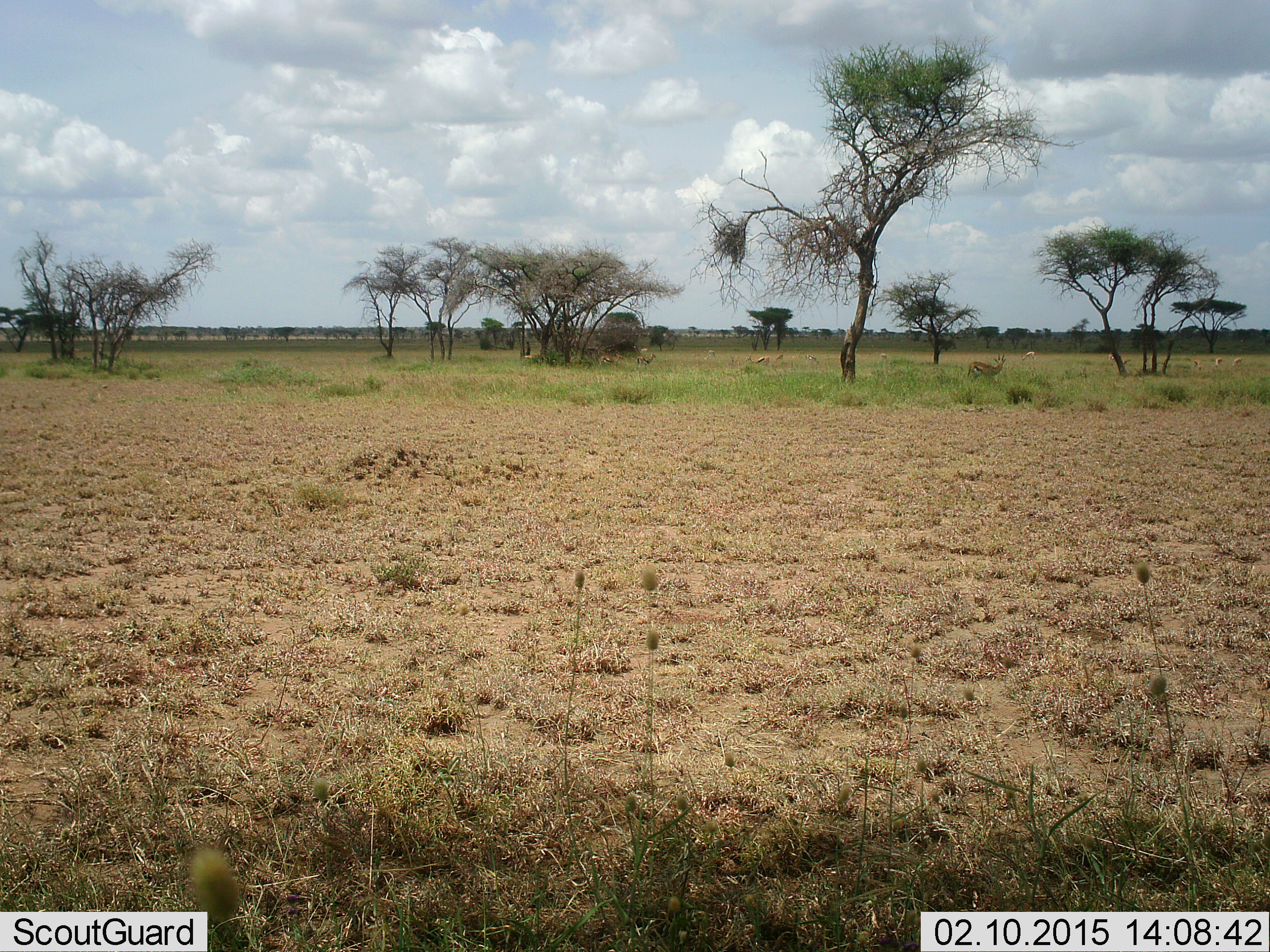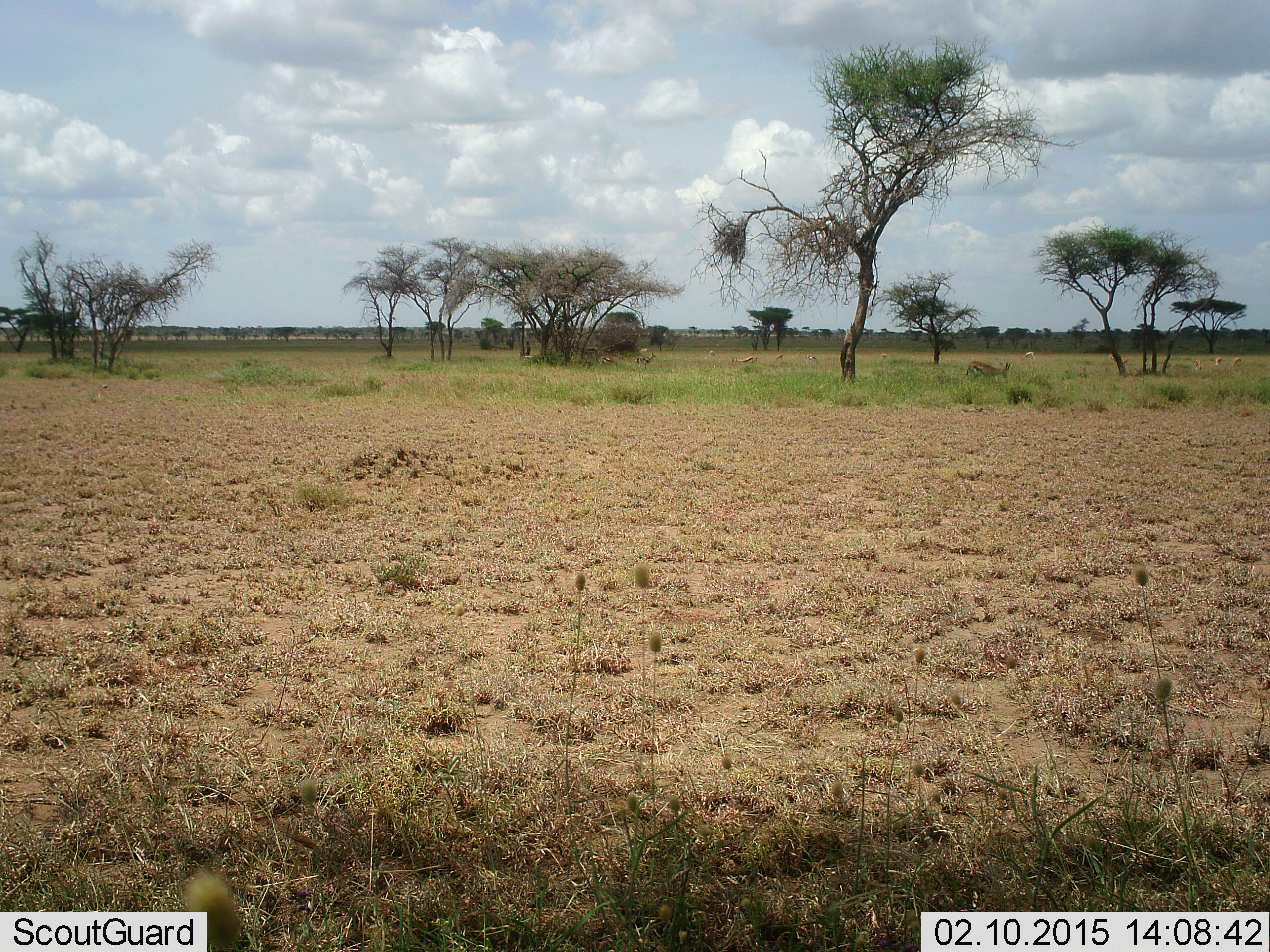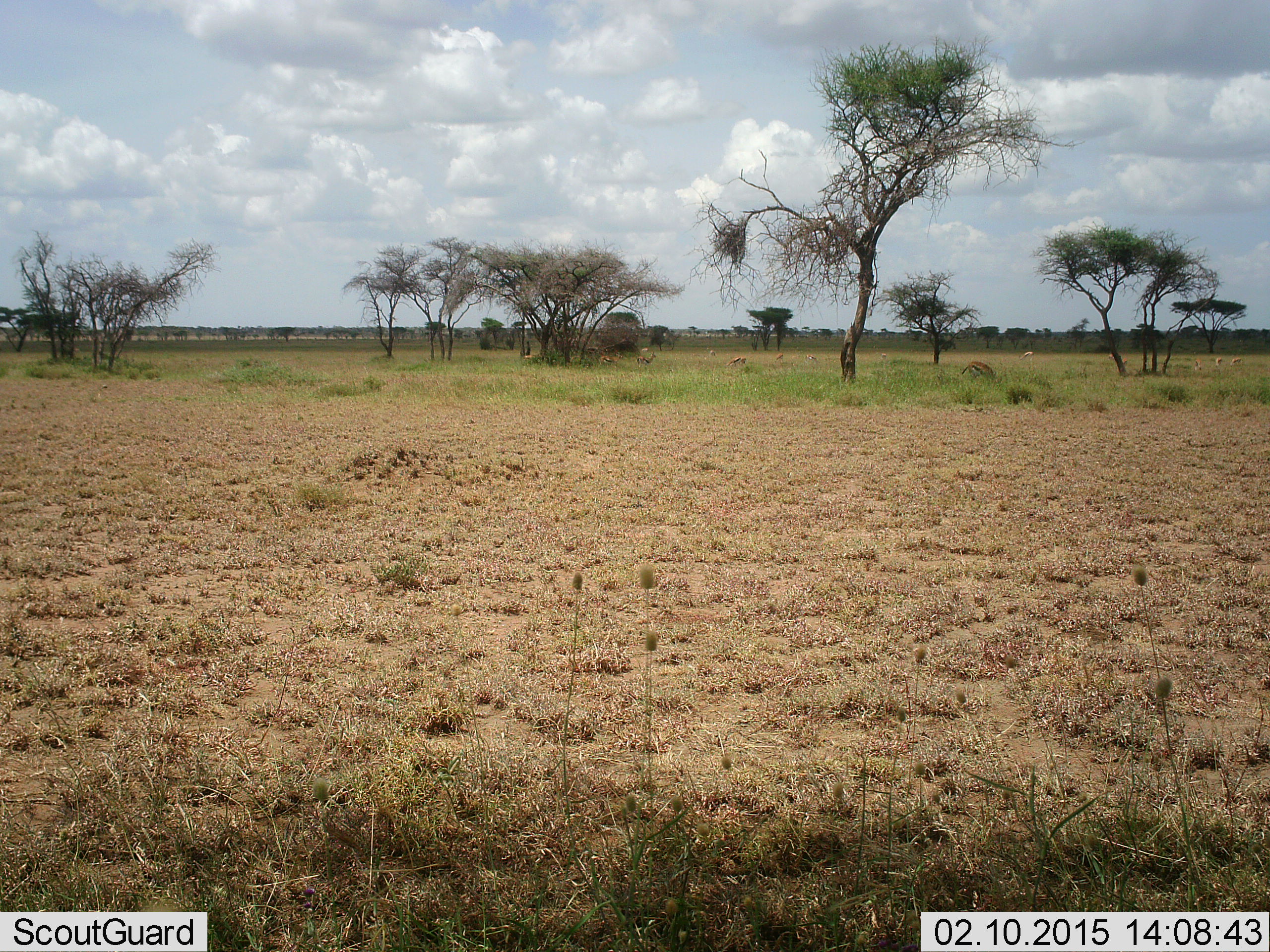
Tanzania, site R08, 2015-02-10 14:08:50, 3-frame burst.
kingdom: Animalia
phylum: Chordata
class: Mammalia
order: Artiodactyla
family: Bovidae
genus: Eudorcas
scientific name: Eudorcas thomsonii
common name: thomson's gazelle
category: gazellethomsons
Gazellethomsons (thomson's gazelle) (Eudorcas thomsonii), count 7. Behavior (volunteer vote fractions): standing 70%, resting 0%, moving 20%, interacting 0%. Young present (vote fraction): 0%. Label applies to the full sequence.